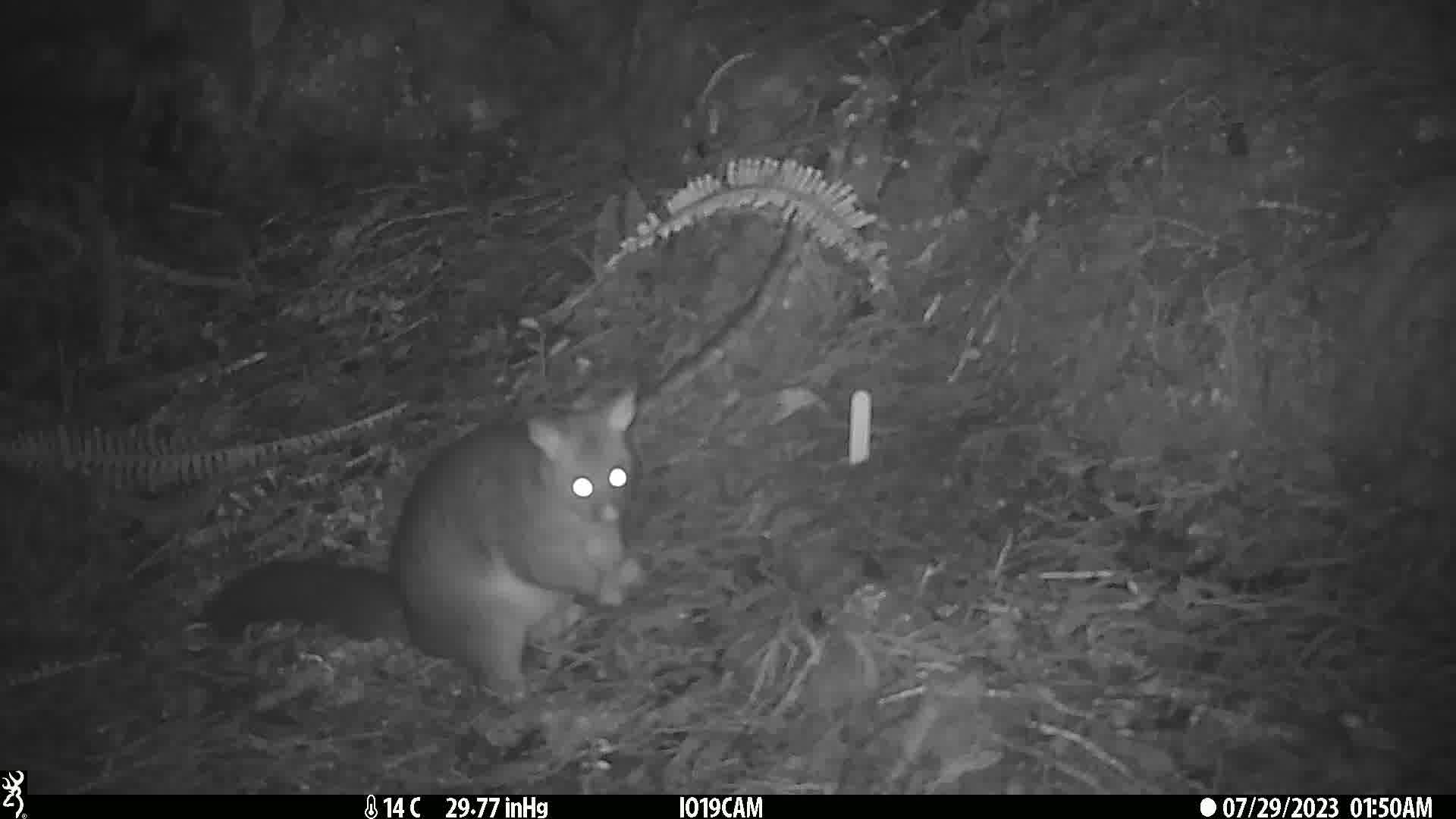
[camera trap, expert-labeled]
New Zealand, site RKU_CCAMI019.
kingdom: Animalia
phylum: Chordata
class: Mammalia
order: Diprotodontia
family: Phalangeridae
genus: Trichosurus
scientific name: Trichosurus vulpecula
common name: common brushtail possum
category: possum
Possum (common brushtail possum) (Trichosurus vulpecula).